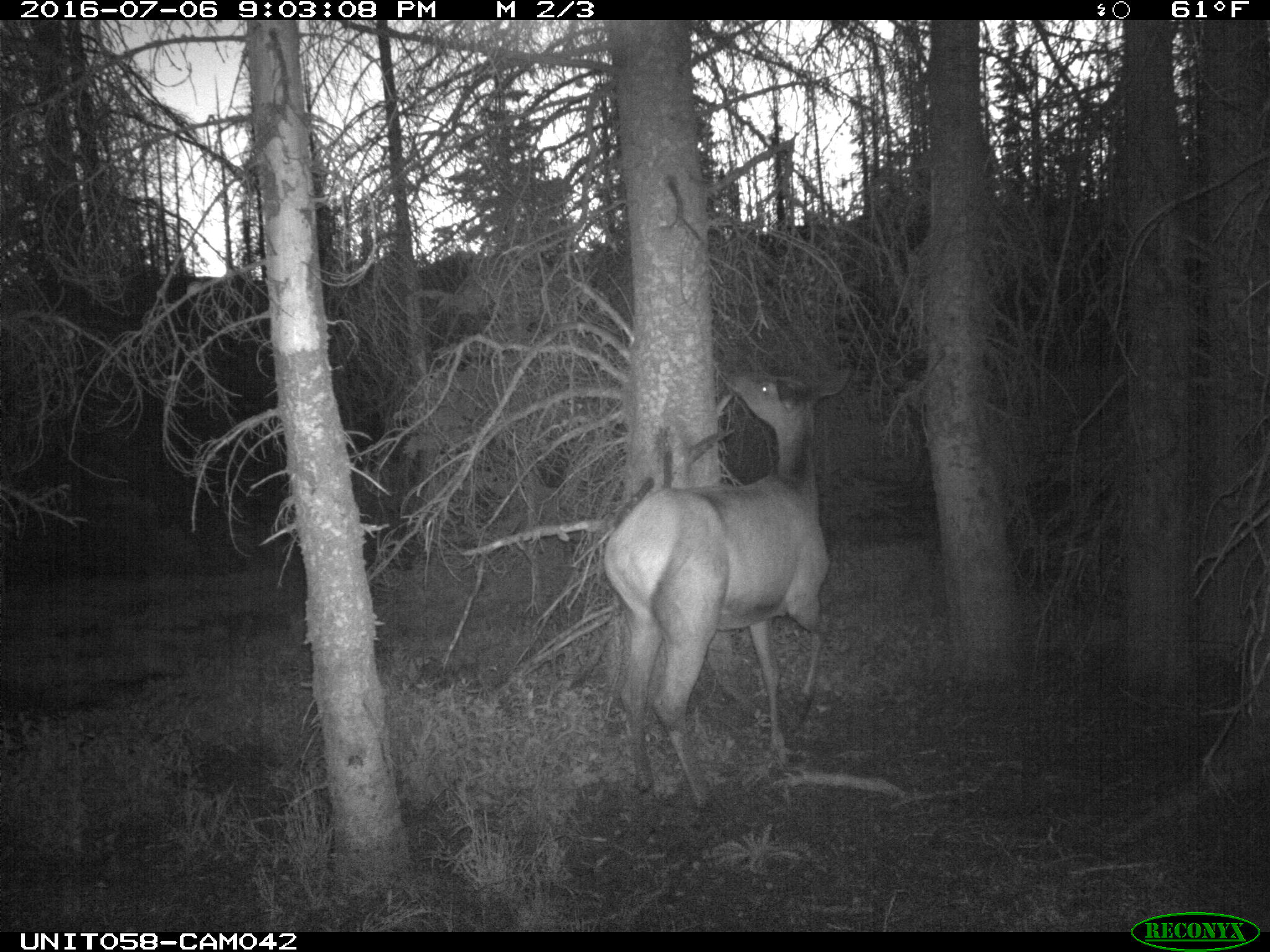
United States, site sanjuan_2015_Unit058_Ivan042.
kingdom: Animalia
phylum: Chordata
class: Mammalia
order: Artiodactyla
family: Cervidae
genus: Cervus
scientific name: Cervus elaphus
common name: red deer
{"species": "Cervus elaphus (red deer)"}